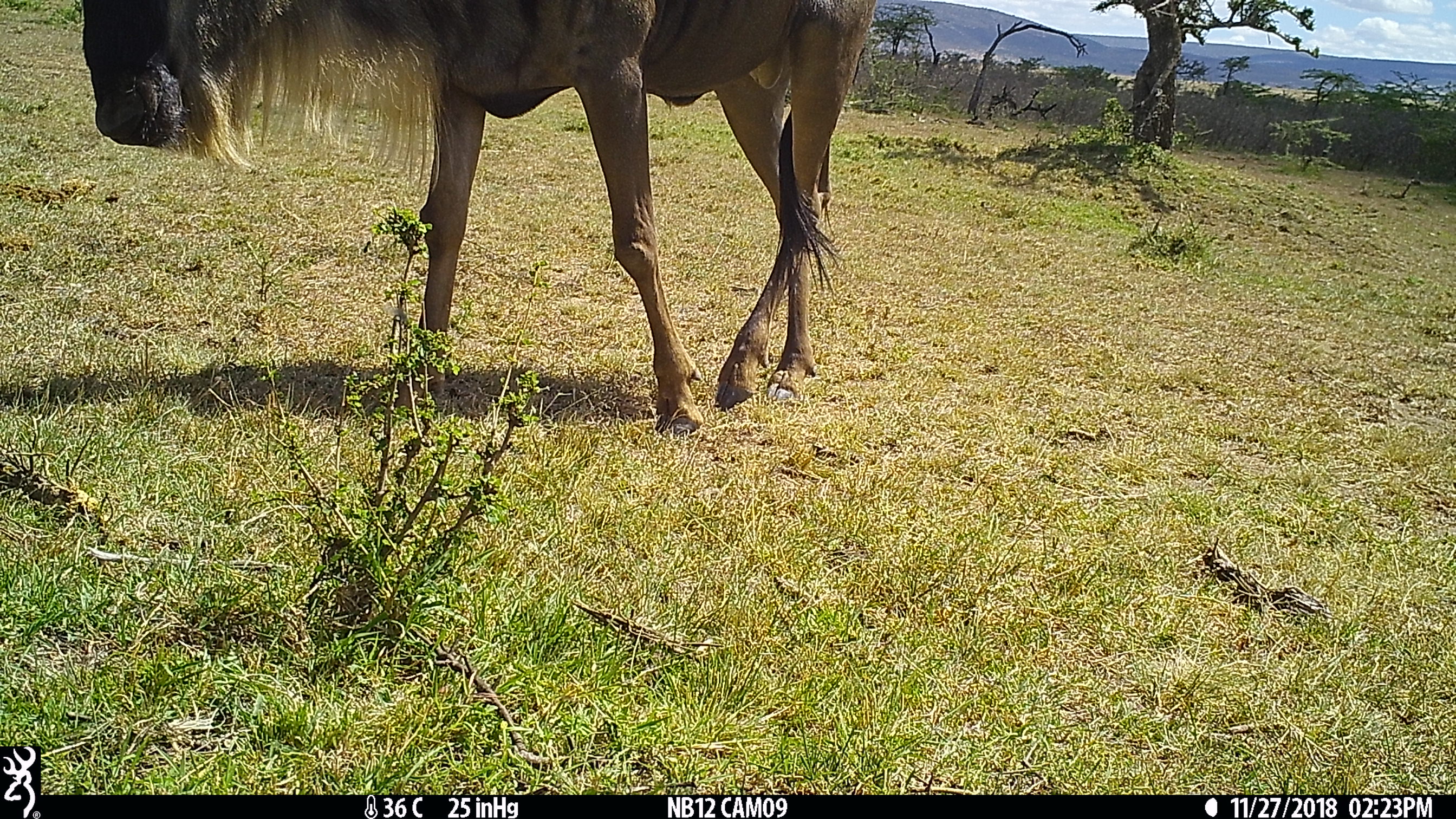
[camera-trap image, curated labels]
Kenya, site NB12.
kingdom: Animalia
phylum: Chordata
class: Mammalia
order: Artiodactyla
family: Bovidae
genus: Connochaetes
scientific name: Connochaetes taurinus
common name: blue wildebeest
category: wildebeest